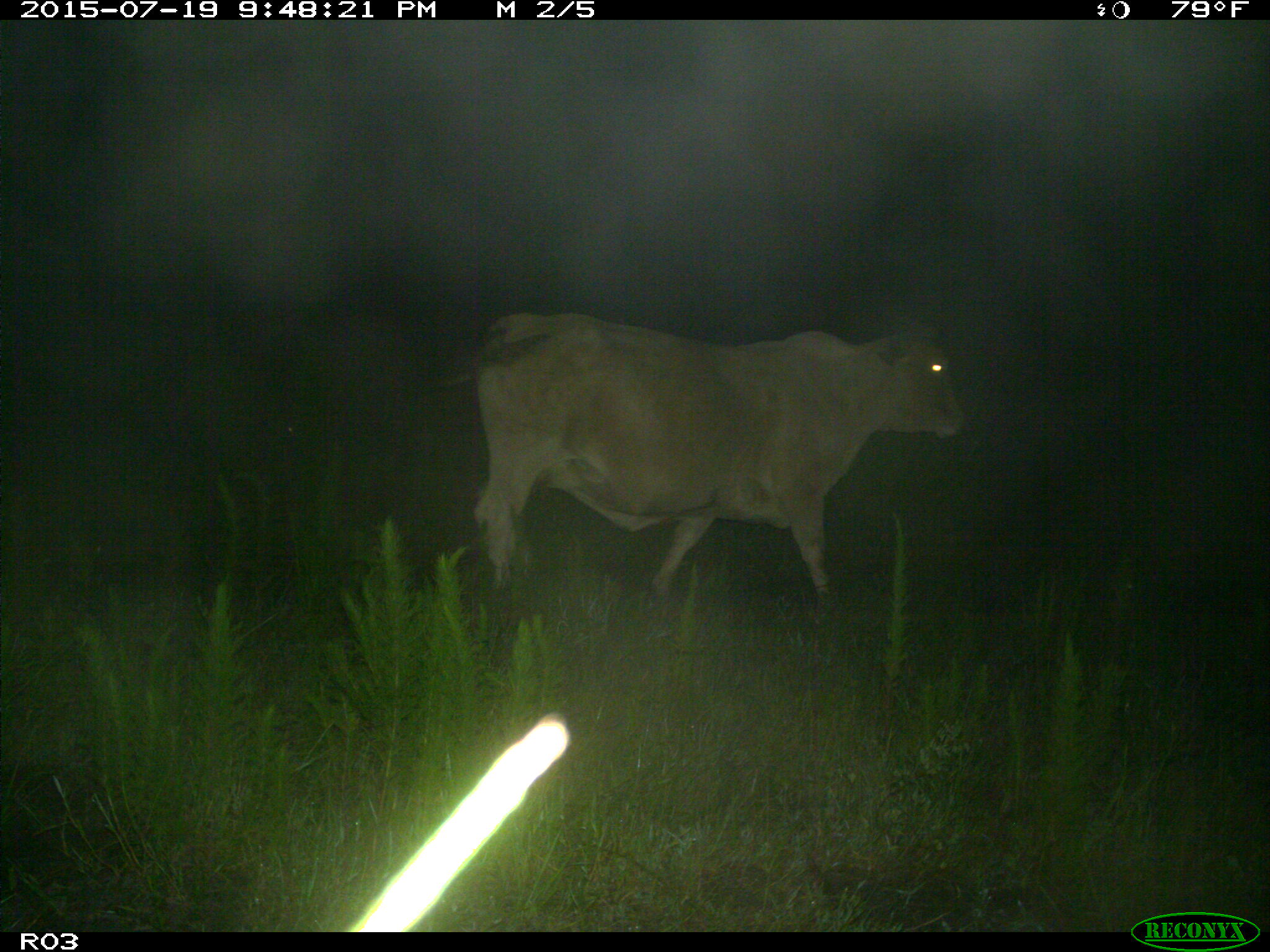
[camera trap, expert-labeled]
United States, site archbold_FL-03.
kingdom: Animalia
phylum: Chordata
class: Mammalia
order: Artiodactyla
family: Bovidae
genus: Bos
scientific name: Bos taurus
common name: domestic cow